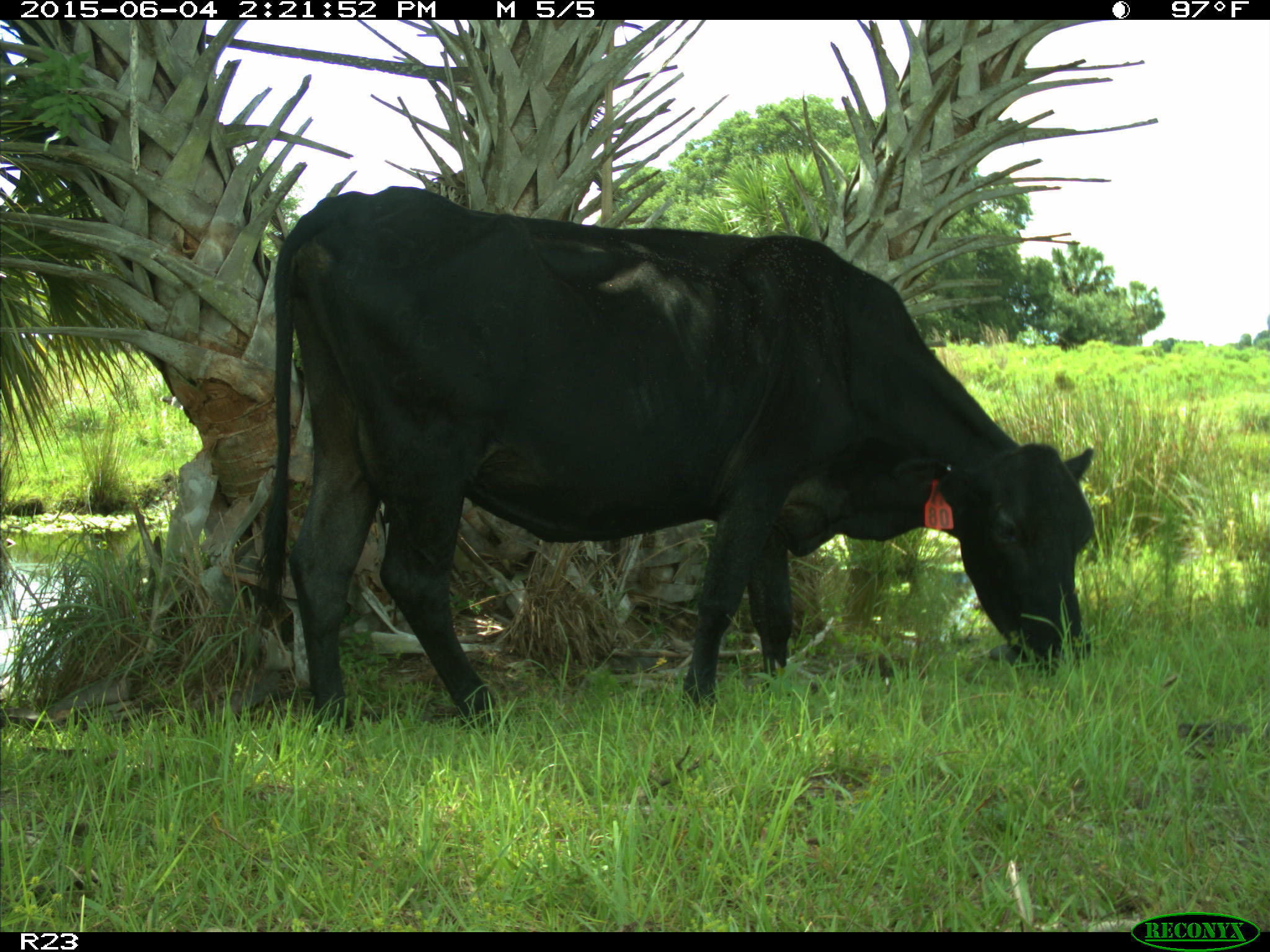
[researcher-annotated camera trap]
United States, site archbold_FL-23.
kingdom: Animalia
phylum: Chordata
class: Mammalia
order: Artiodactyla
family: Bovidae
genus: Bos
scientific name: Bos taurus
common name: domestic cow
Bos taurus (domestic cow).